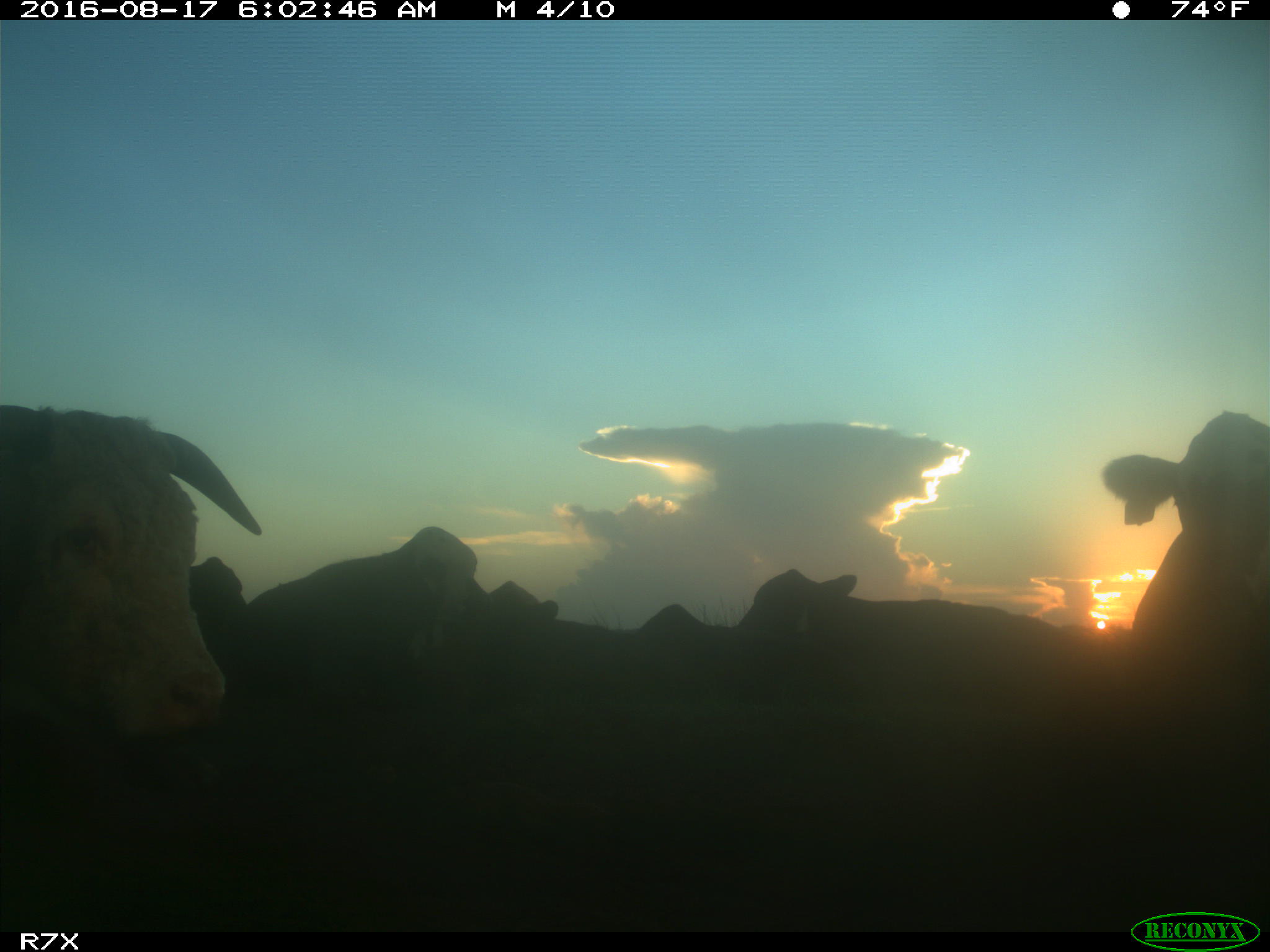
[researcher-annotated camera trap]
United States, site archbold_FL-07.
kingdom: Animalia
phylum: Chordata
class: Mammalia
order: Artiodactyla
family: Bovidae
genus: Bos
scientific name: Bos taurus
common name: domestic cow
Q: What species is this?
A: Bos taurus (domestic cow).